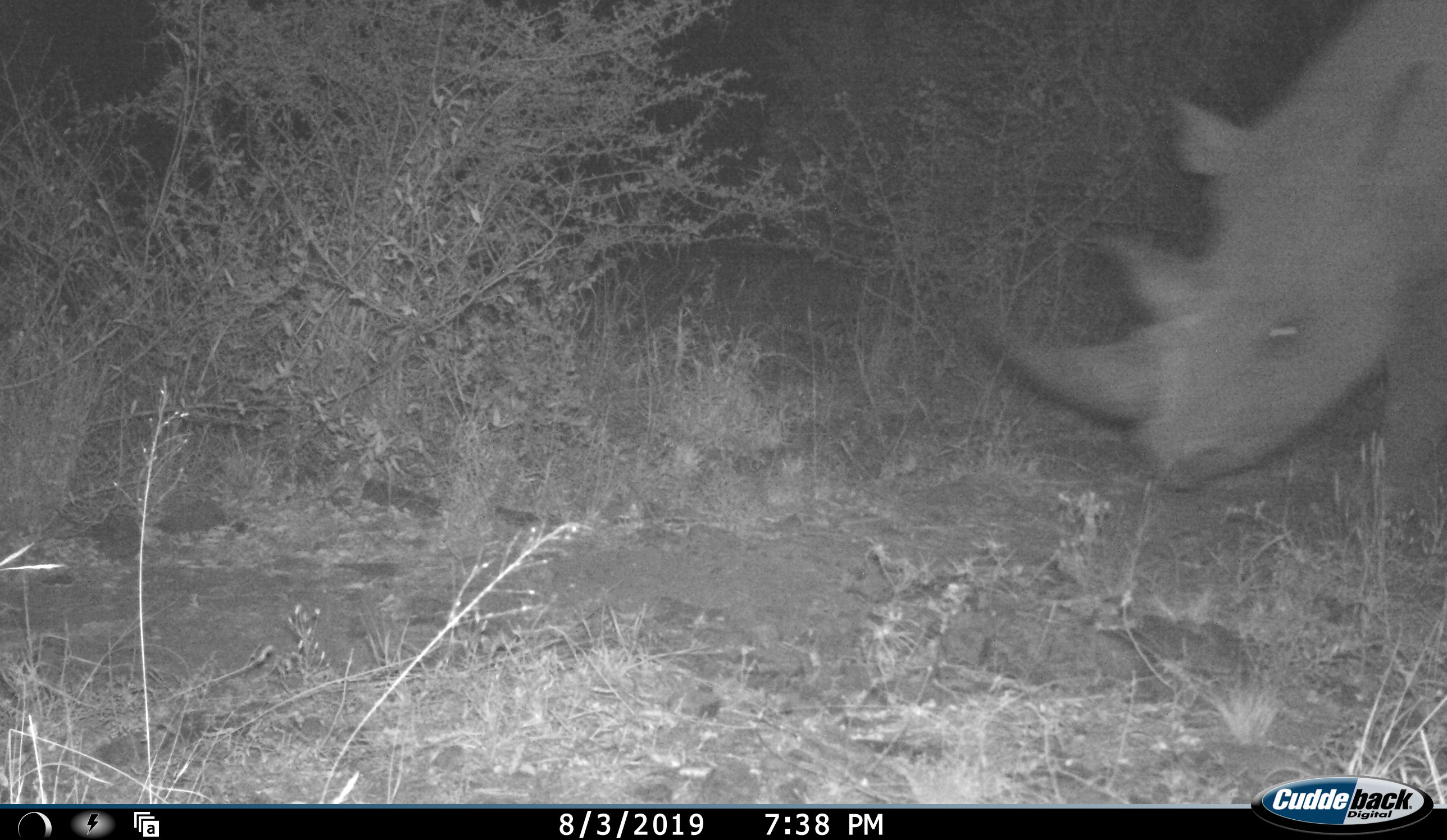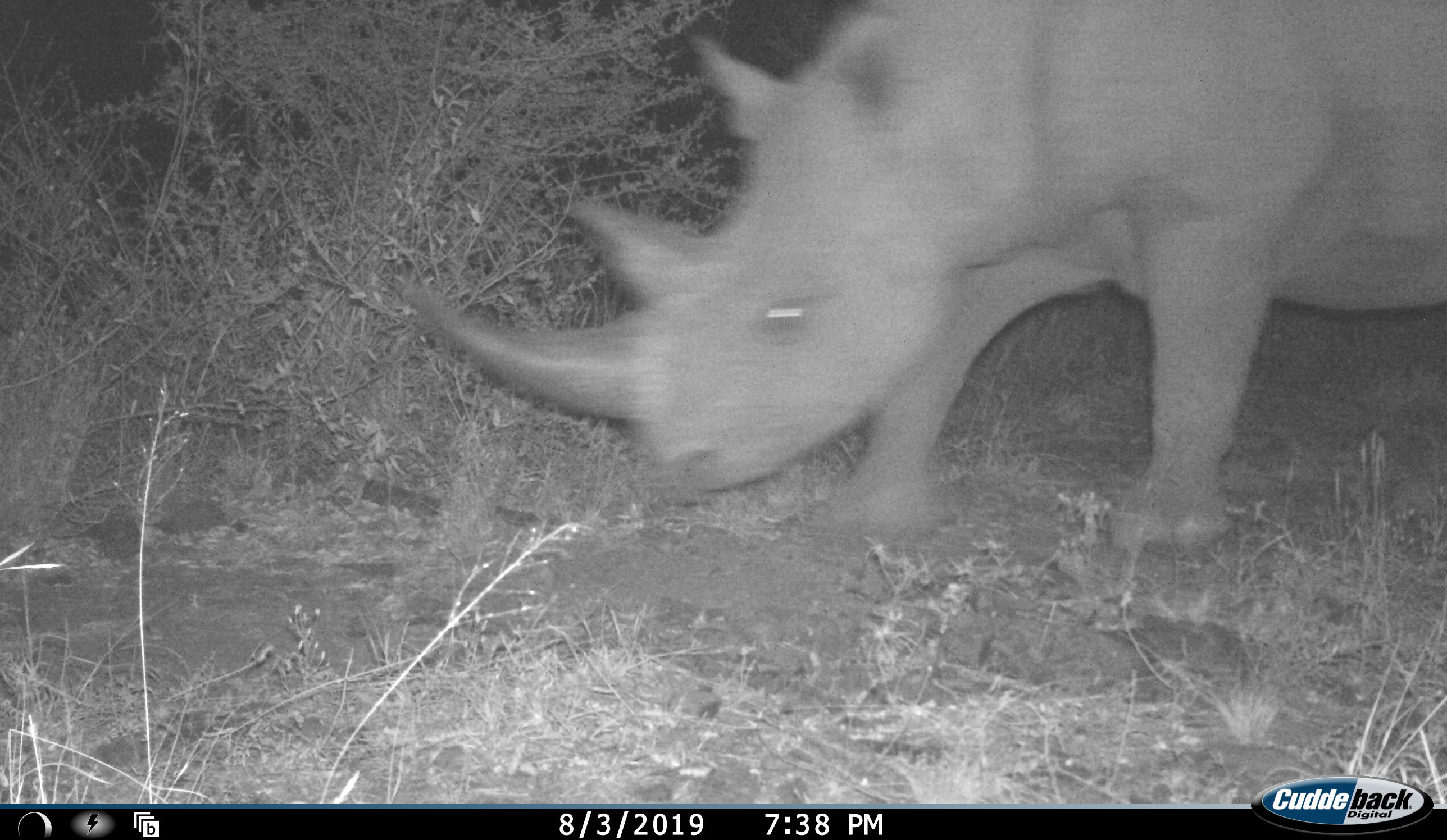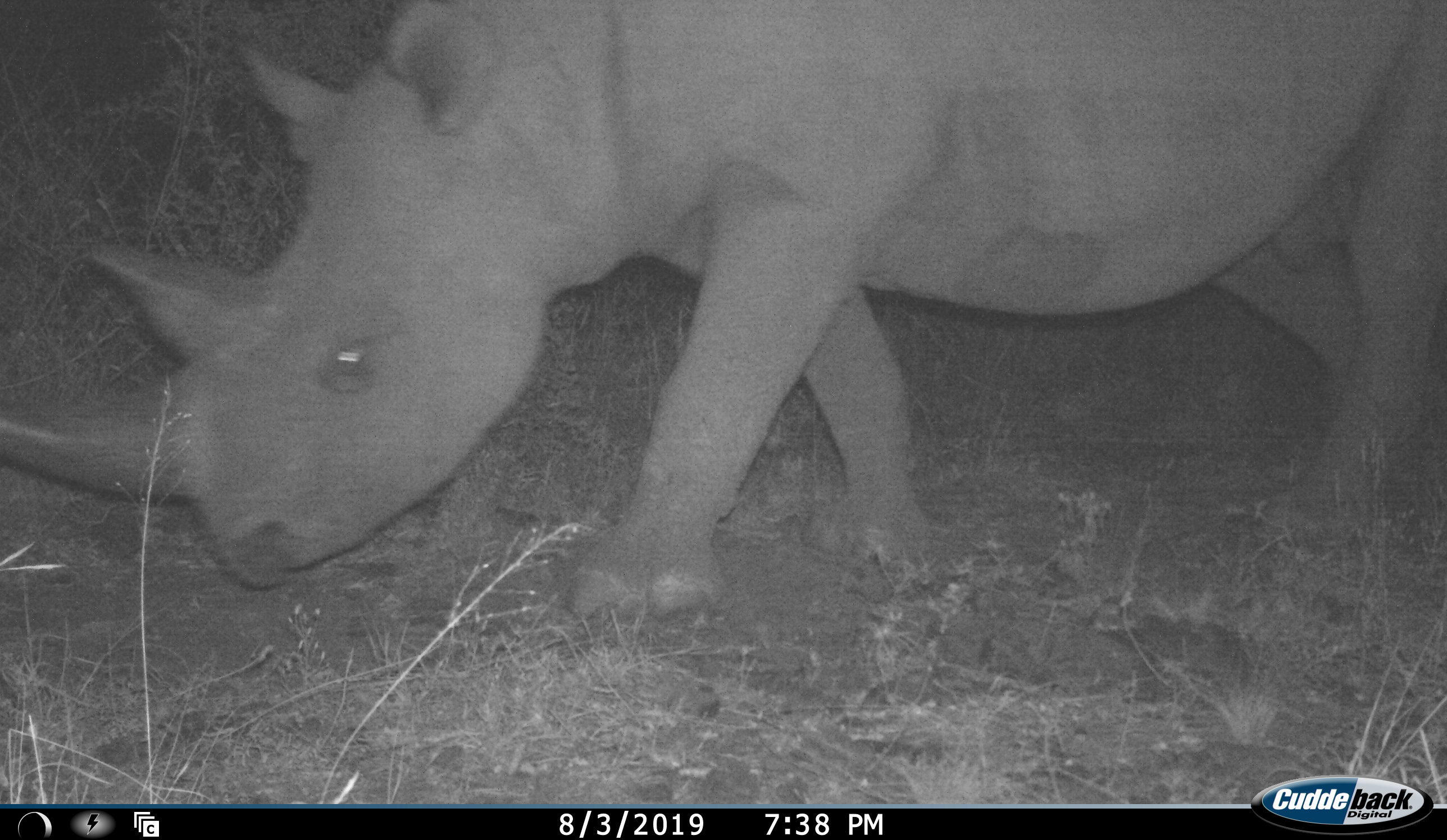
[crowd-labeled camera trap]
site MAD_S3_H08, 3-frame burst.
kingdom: Animalia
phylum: Chordata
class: Mammalia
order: Perissodactyla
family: Rhinocerotidae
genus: Ceratotherium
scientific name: Ceratotherium simum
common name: white rhinoceros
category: rhinoceroswhite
Rhinoceroswhite (white rhinoceros) (Ceratotherium simum), count 1. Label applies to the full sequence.